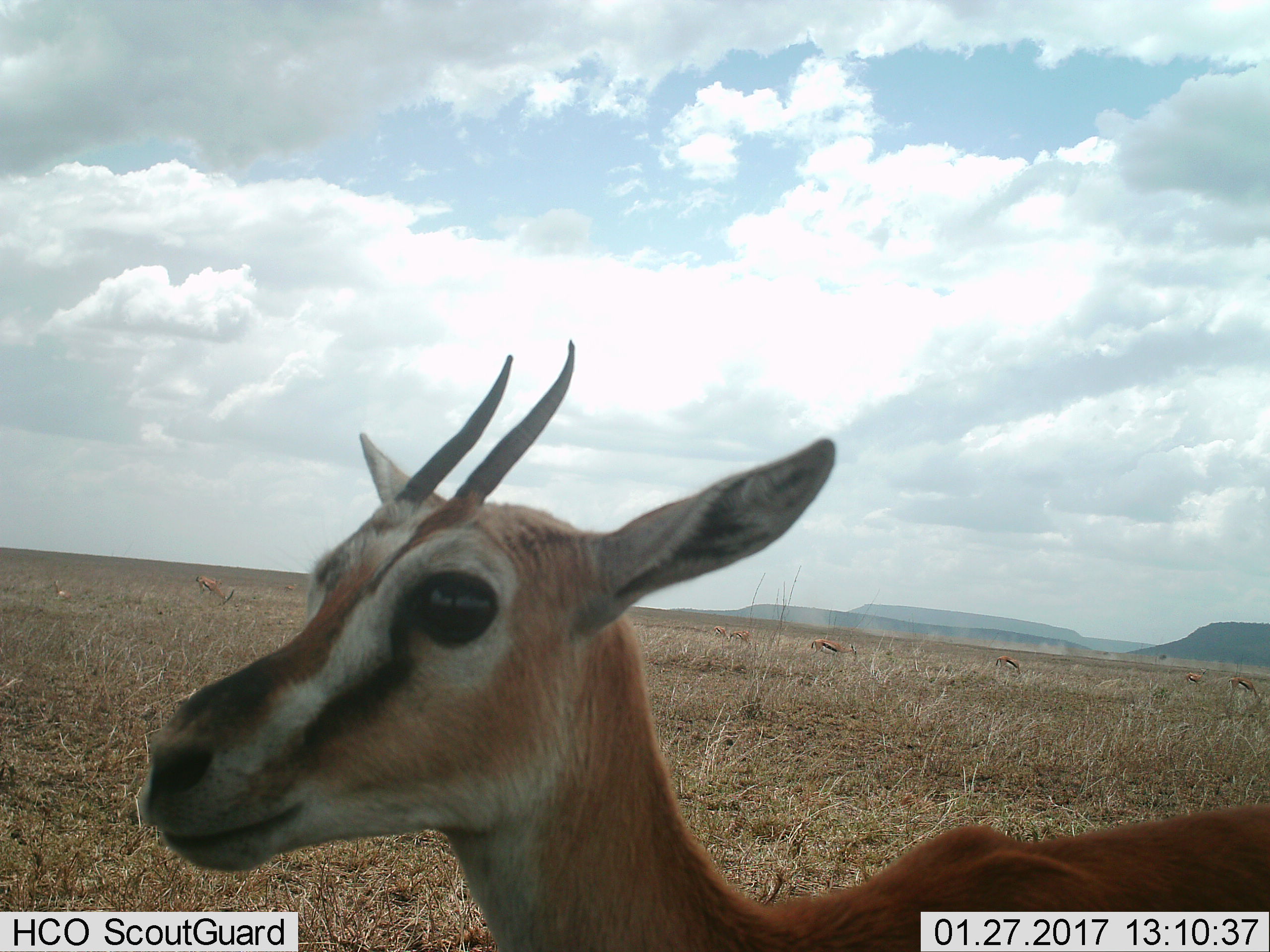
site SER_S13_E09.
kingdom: Animalia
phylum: Chordata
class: Mammalia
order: Artiodactyla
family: Bovidae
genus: Eudorcas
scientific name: Eudorcas thomsonii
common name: thomson's gazelle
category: gazellethomsons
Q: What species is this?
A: Gazellethomsons (thomson's gazelle) (Eudorcas thomsonii).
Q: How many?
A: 9.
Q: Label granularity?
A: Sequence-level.